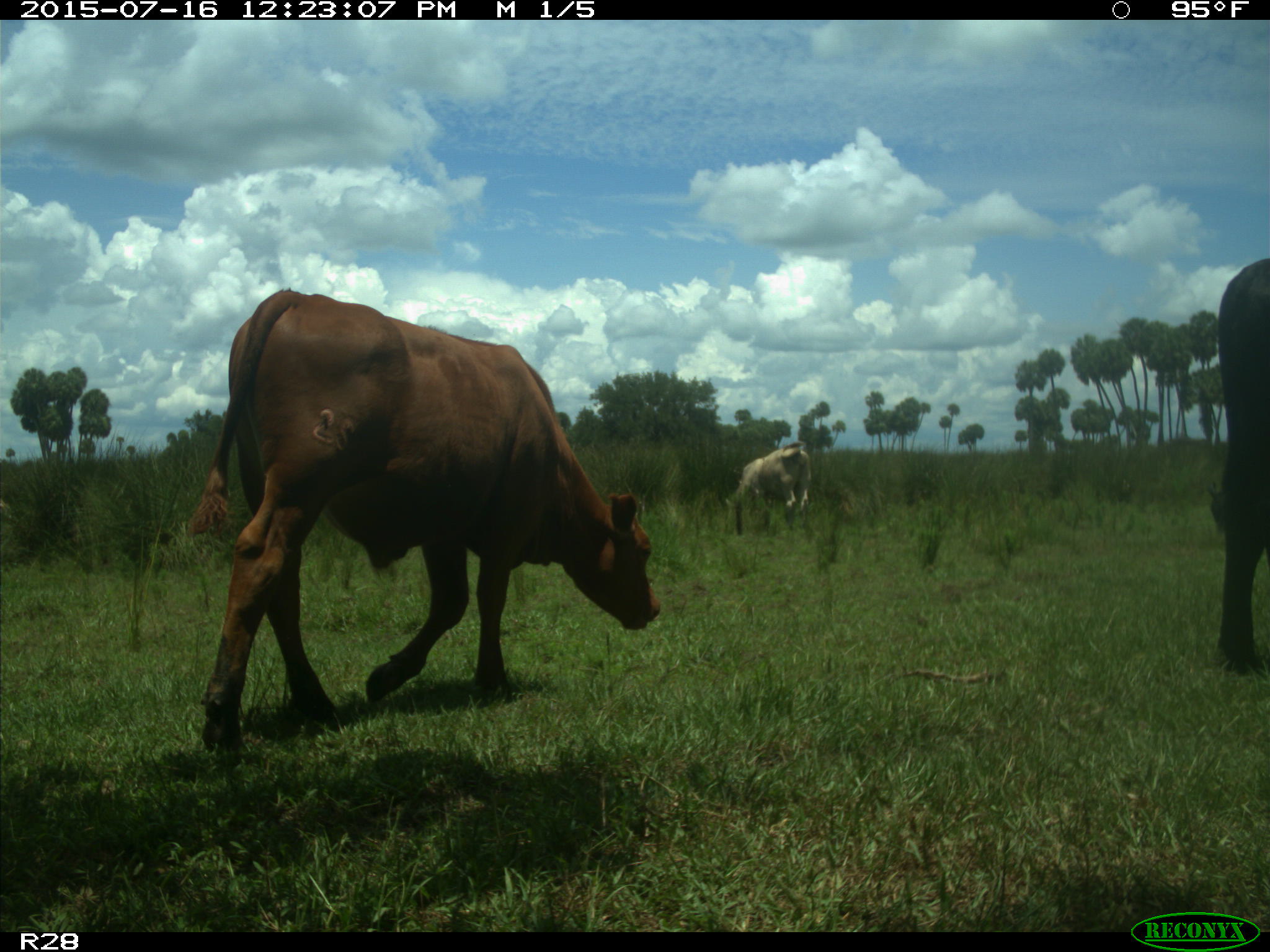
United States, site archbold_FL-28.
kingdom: Animalia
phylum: Chordata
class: Mammalia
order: Artiodactyla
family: Bovidae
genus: Bos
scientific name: Bos taurus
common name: domestic cow